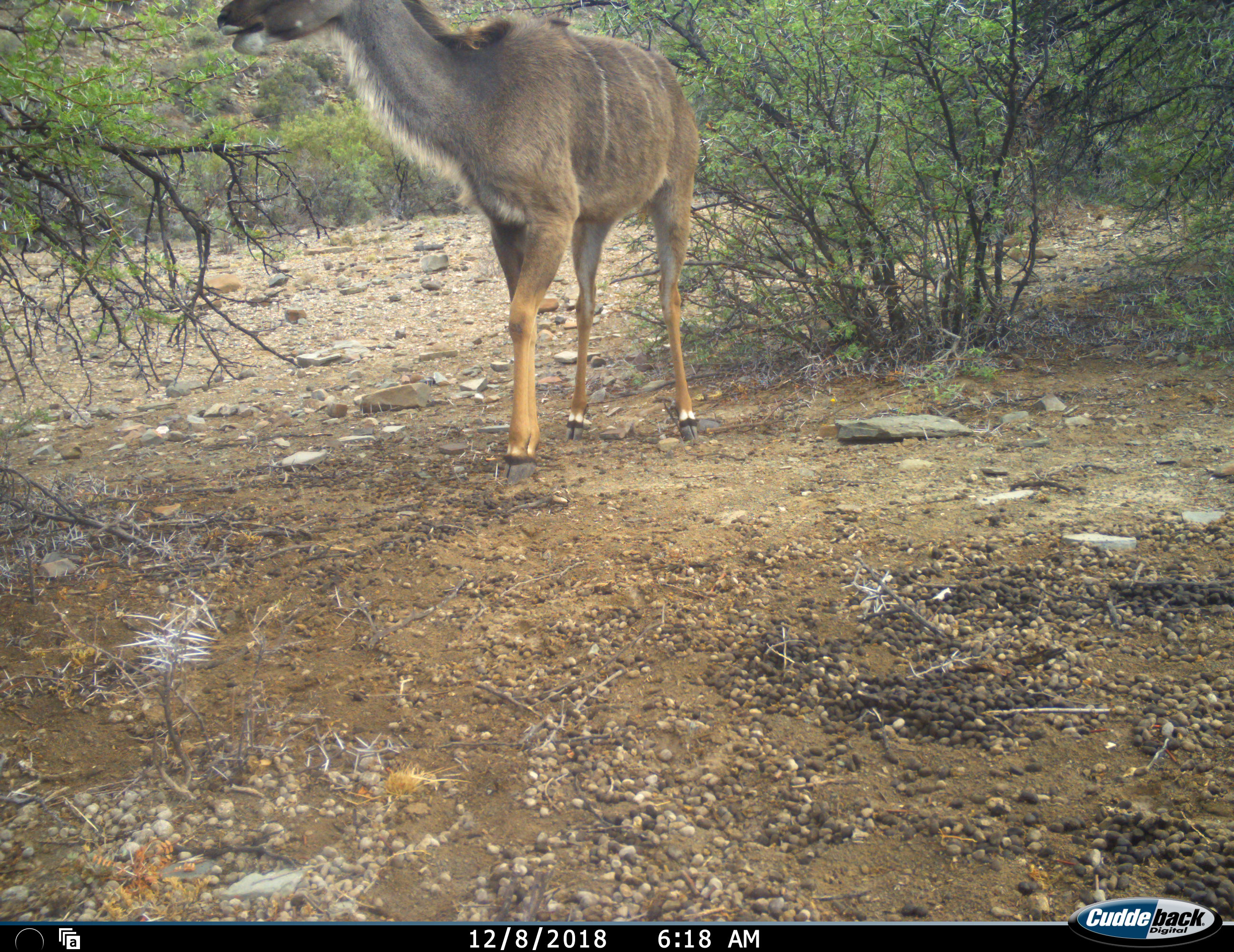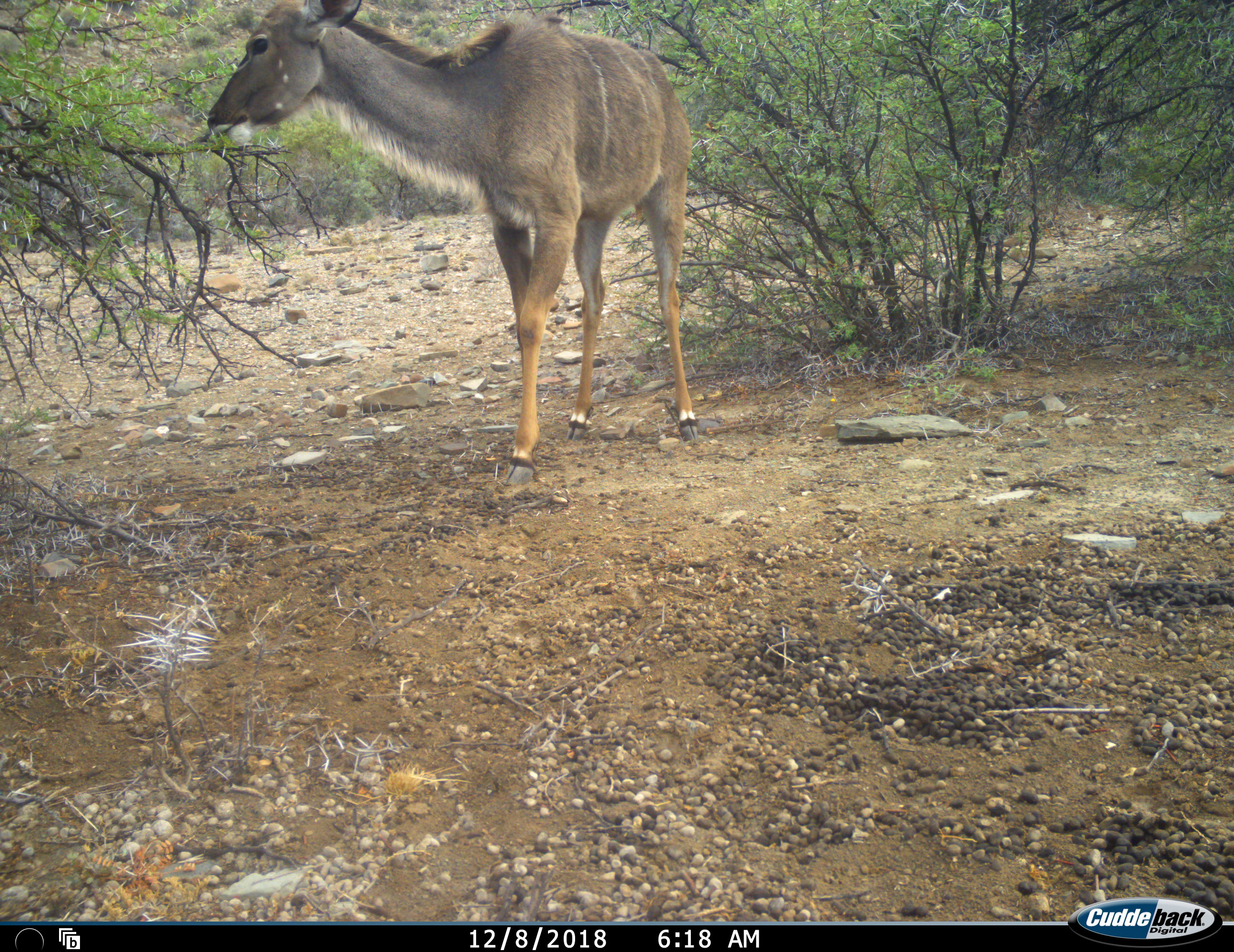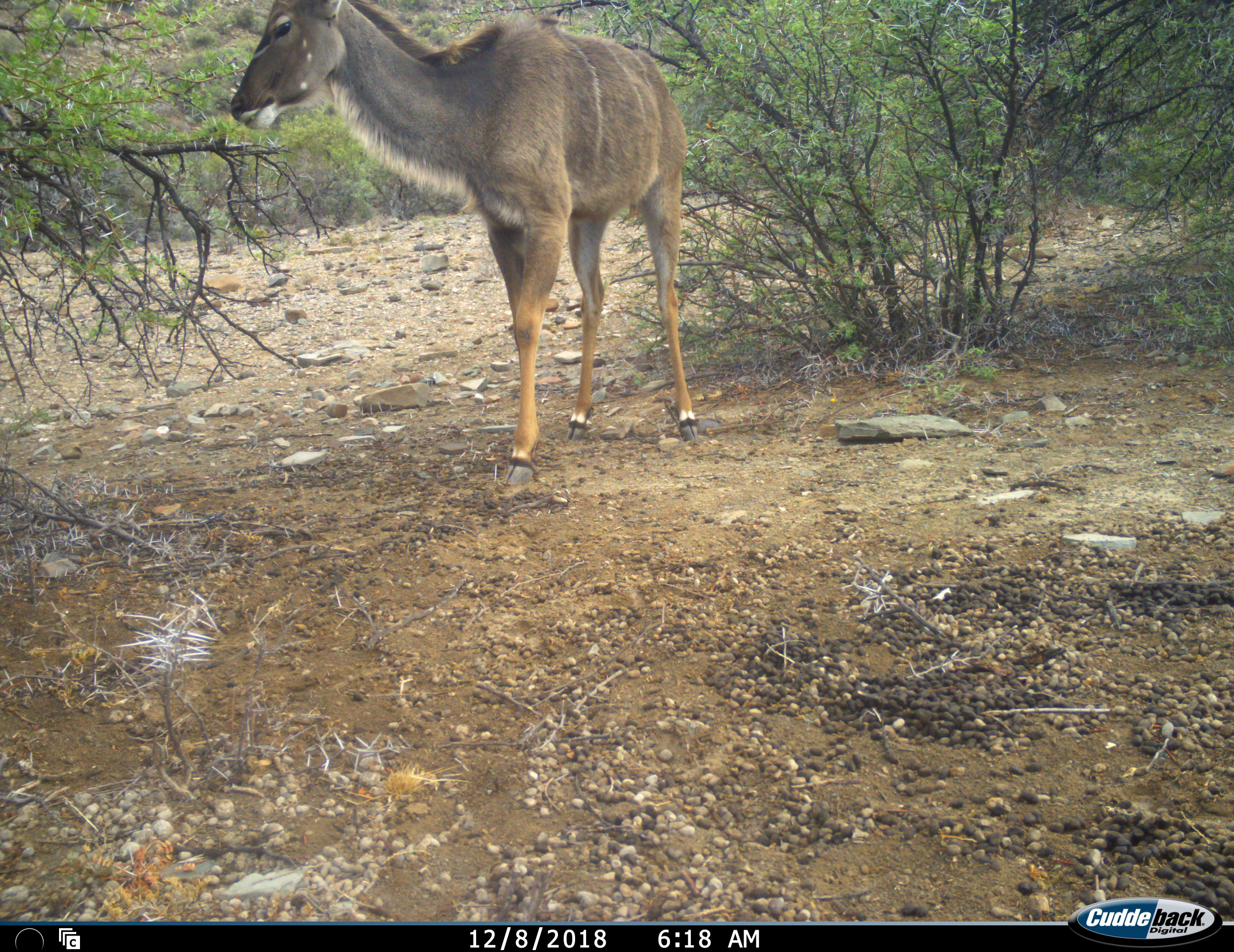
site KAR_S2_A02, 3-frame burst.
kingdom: Animalia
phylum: Chordata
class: Mammalia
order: Artiodactyla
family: Bovidae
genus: Tragelaphus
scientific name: Tragelaphus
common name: kudu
Kudu (Tragelaphus), count 1. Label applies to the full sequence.